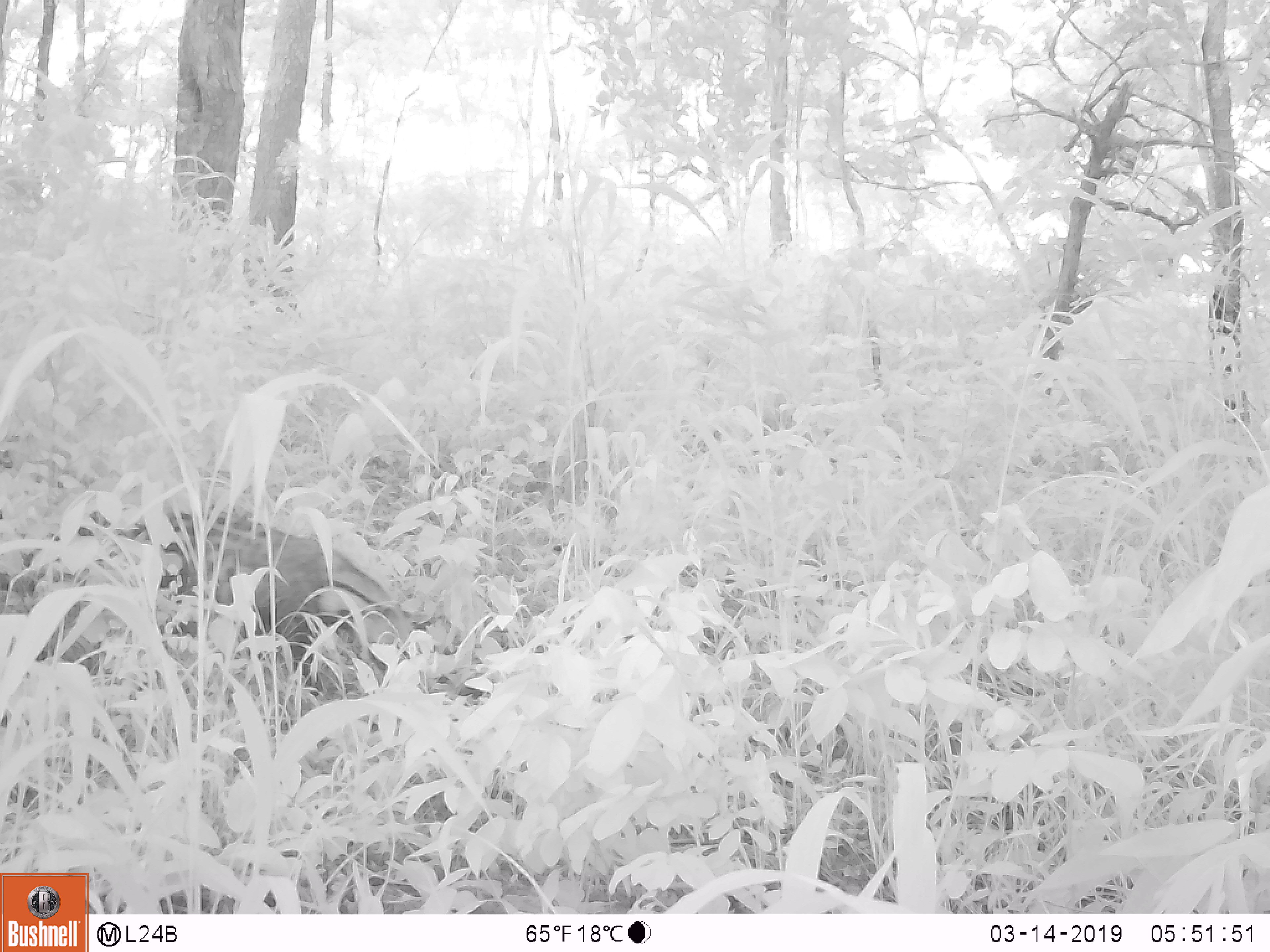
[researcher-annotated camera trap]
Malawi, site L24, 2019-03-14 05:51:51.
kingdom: Animalia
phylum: Chordata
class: Mammalia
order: Carnivora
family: Viverridae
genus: Civettictis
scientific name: Civettictis civetta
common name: african civet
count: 1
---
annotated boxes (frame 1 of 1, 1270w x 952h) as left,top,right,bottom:
african civet: 88,487,445,699